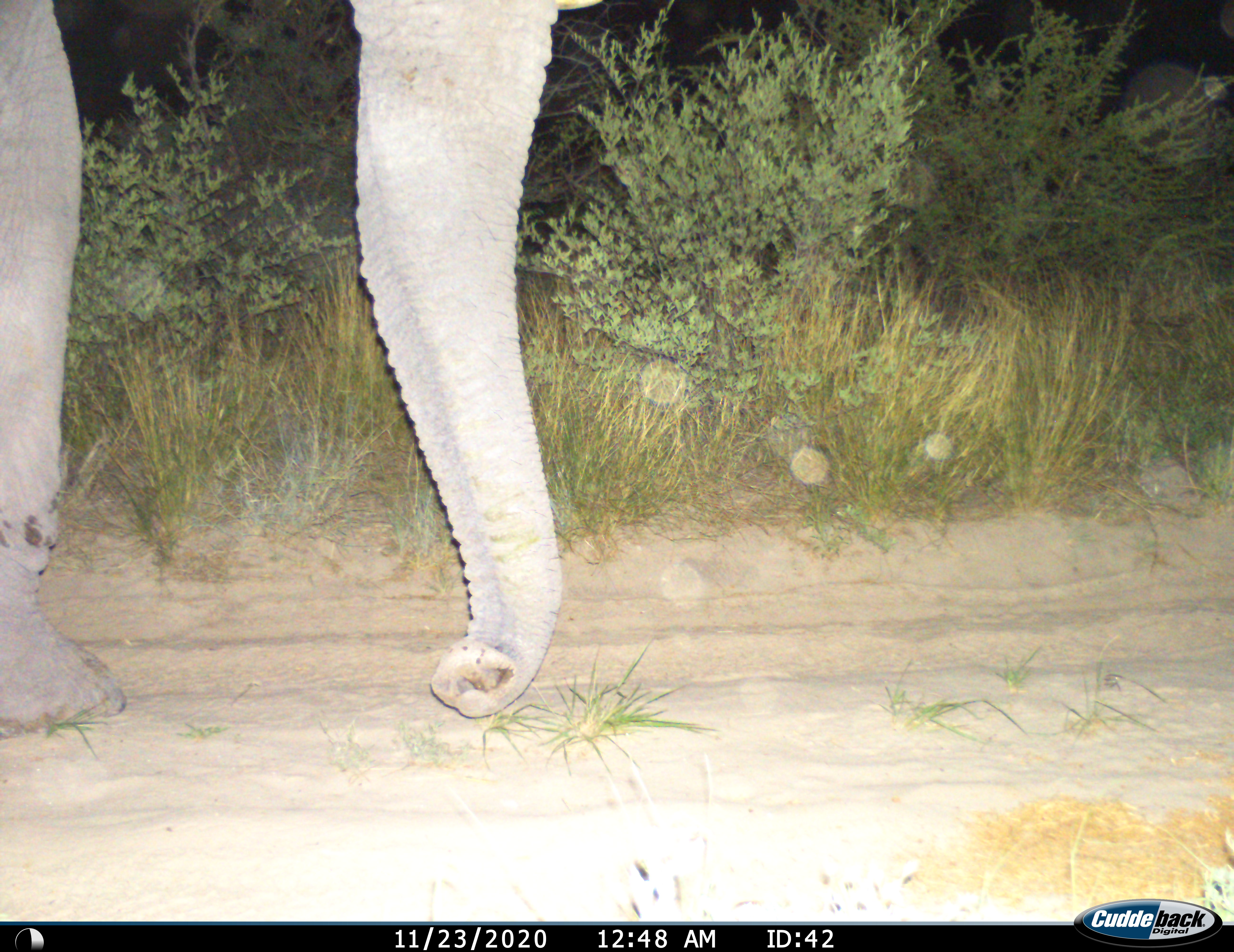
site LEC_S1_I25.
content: unidentified animal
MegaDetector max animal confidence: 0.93